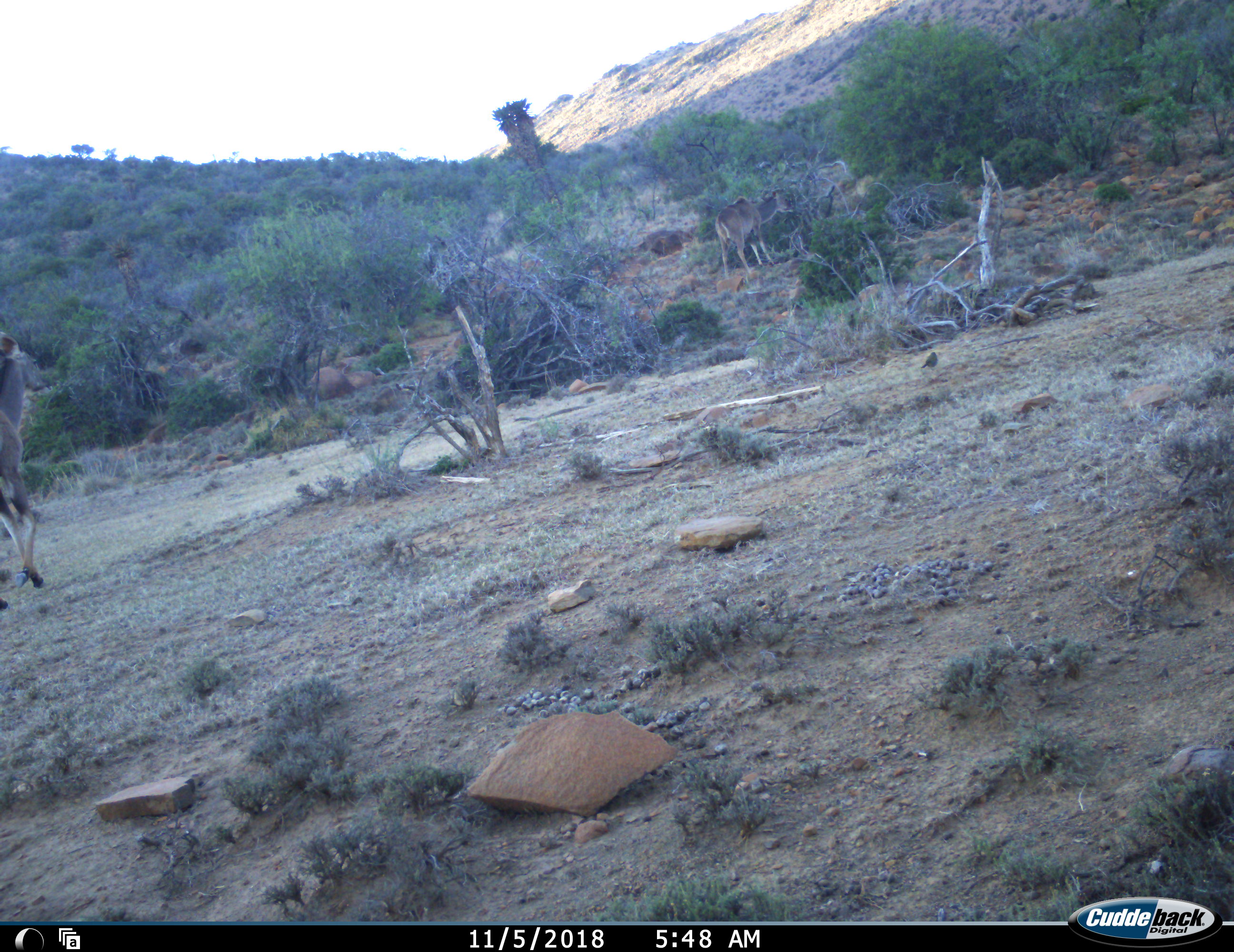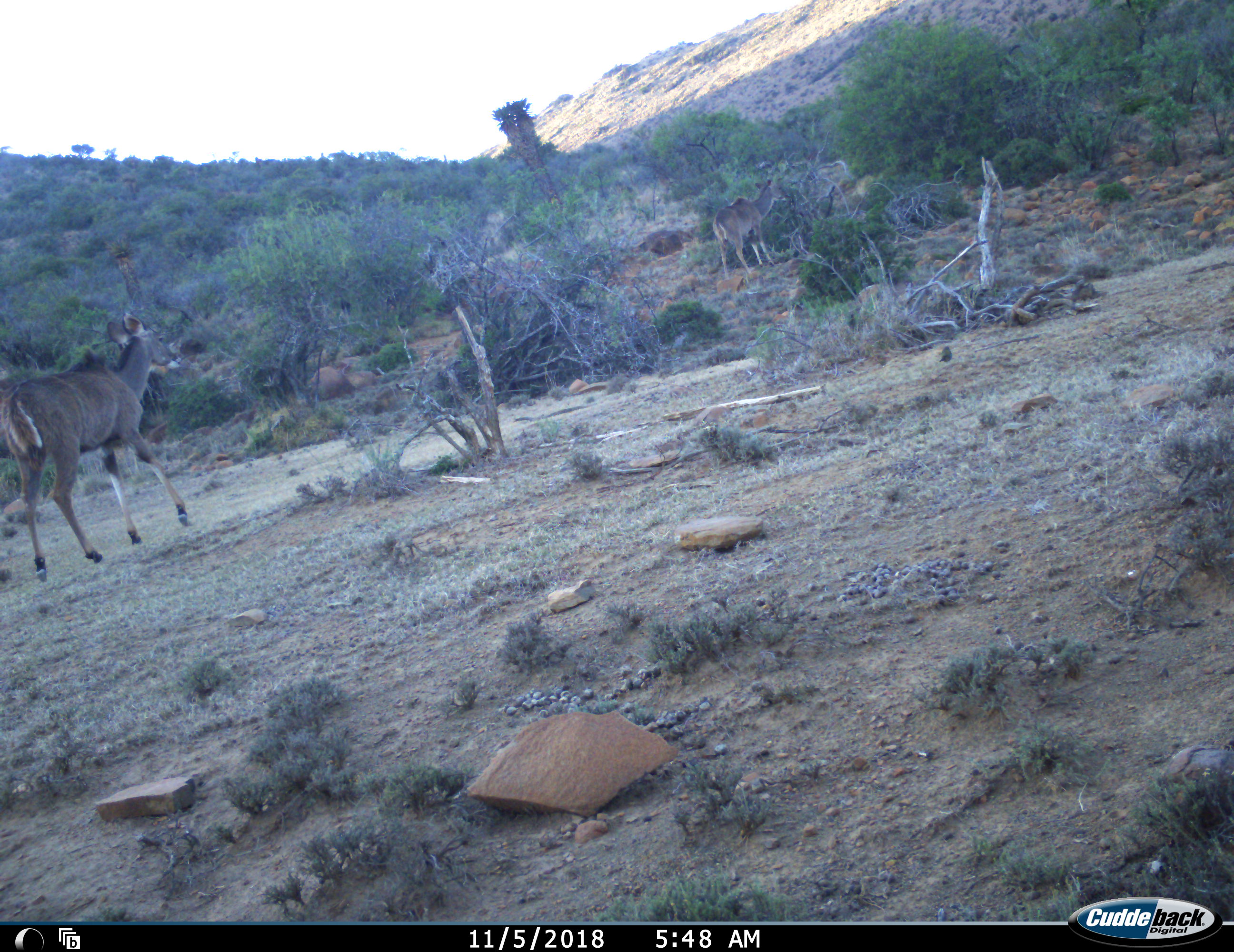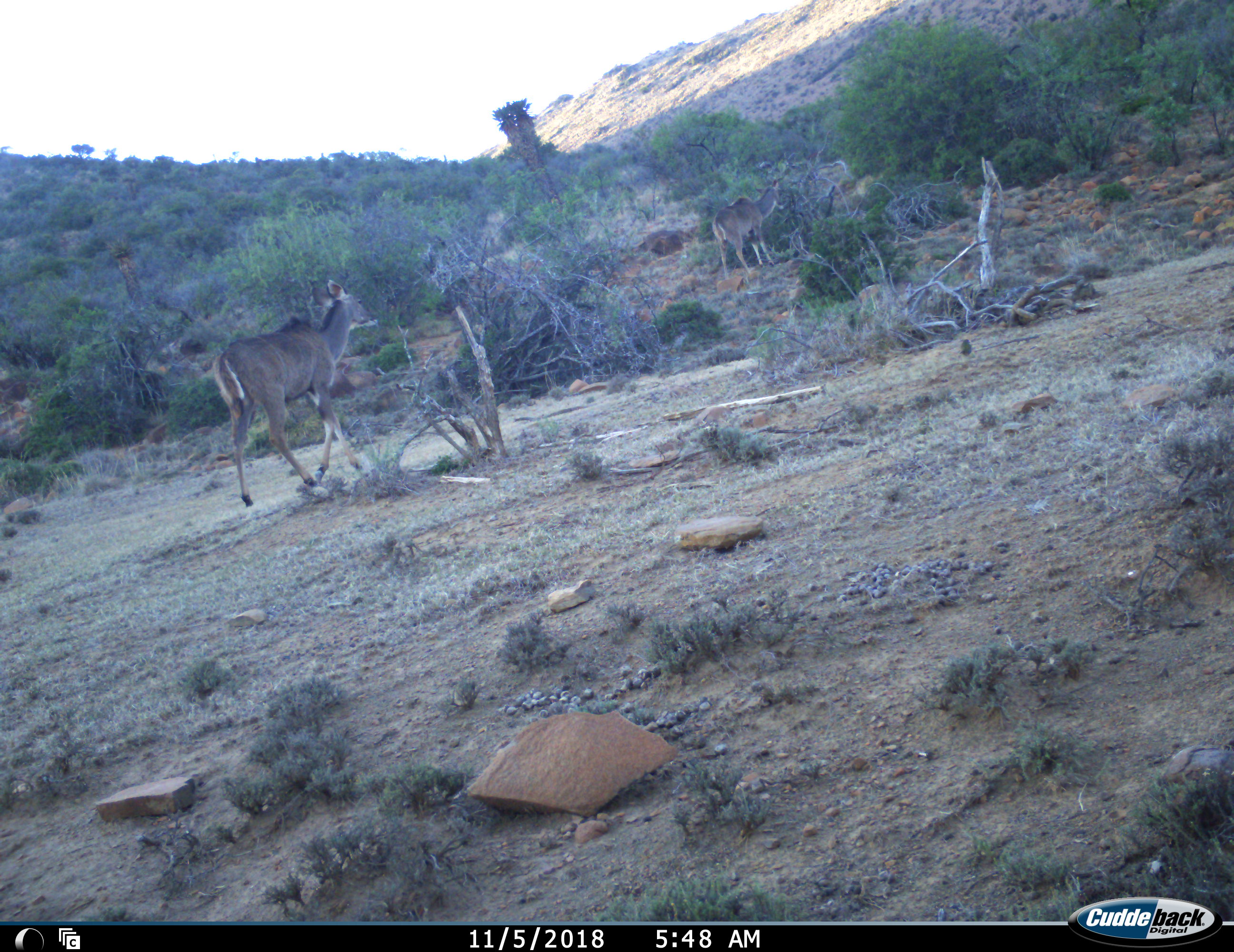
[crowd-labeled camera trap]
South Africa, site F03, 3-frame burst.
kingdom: Animalia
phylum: Chordata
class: Mammalia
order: Artiodactyla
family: Bovidae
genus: Tragelaphus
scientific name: Tragelaphus strepsiceros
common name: greater kudu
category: kudu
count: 2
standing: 20%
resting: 0%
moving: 100%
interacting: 0%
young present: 0%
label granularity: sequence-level